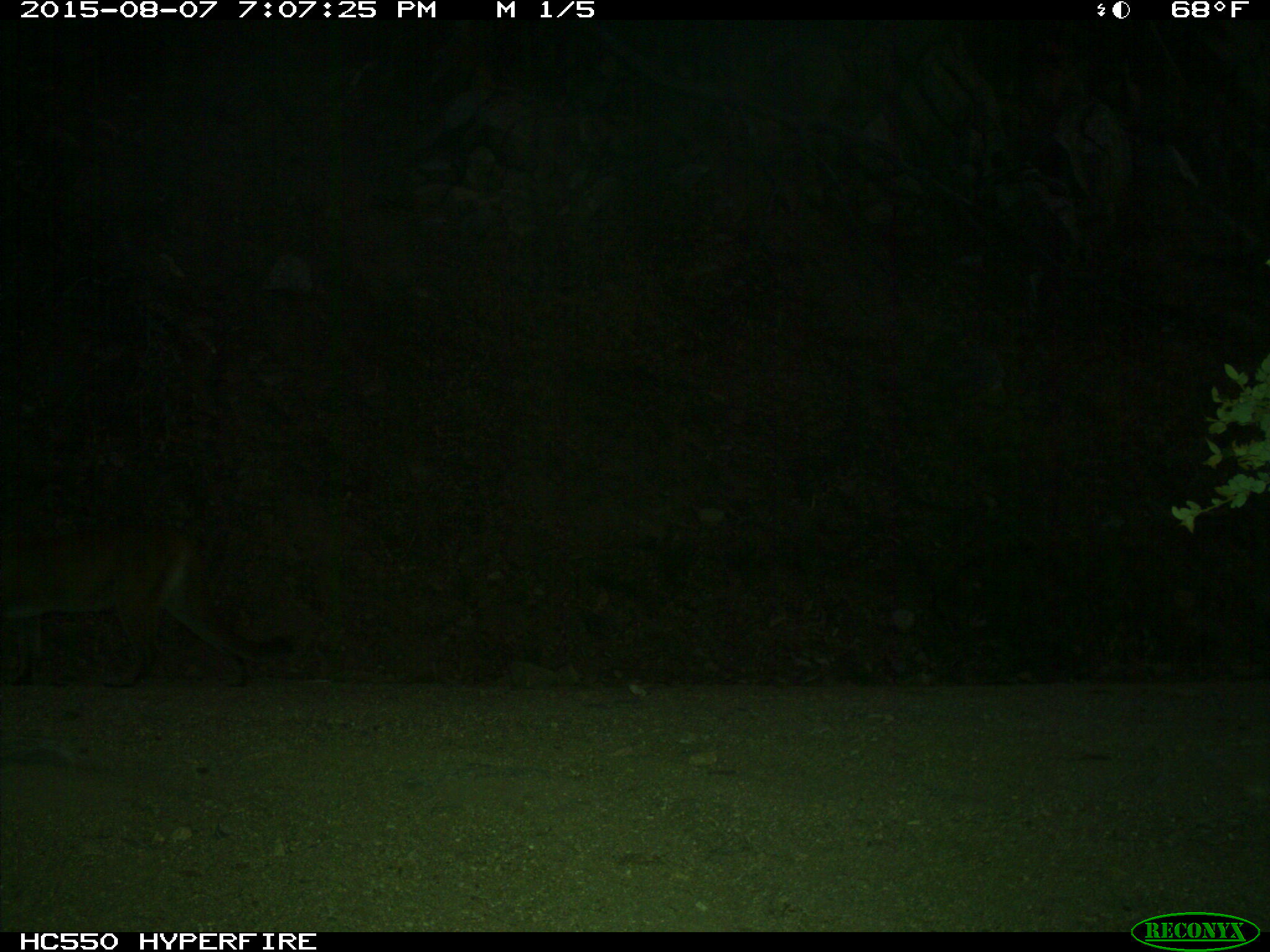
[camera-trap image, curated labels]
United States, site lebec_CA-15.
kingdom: Animalia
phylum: Chordata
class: Mammalia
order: Carnivora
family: Felidae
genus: Puma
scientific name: Puma concolor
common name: mountain lion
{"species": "Puma concolor (mountain lion)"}